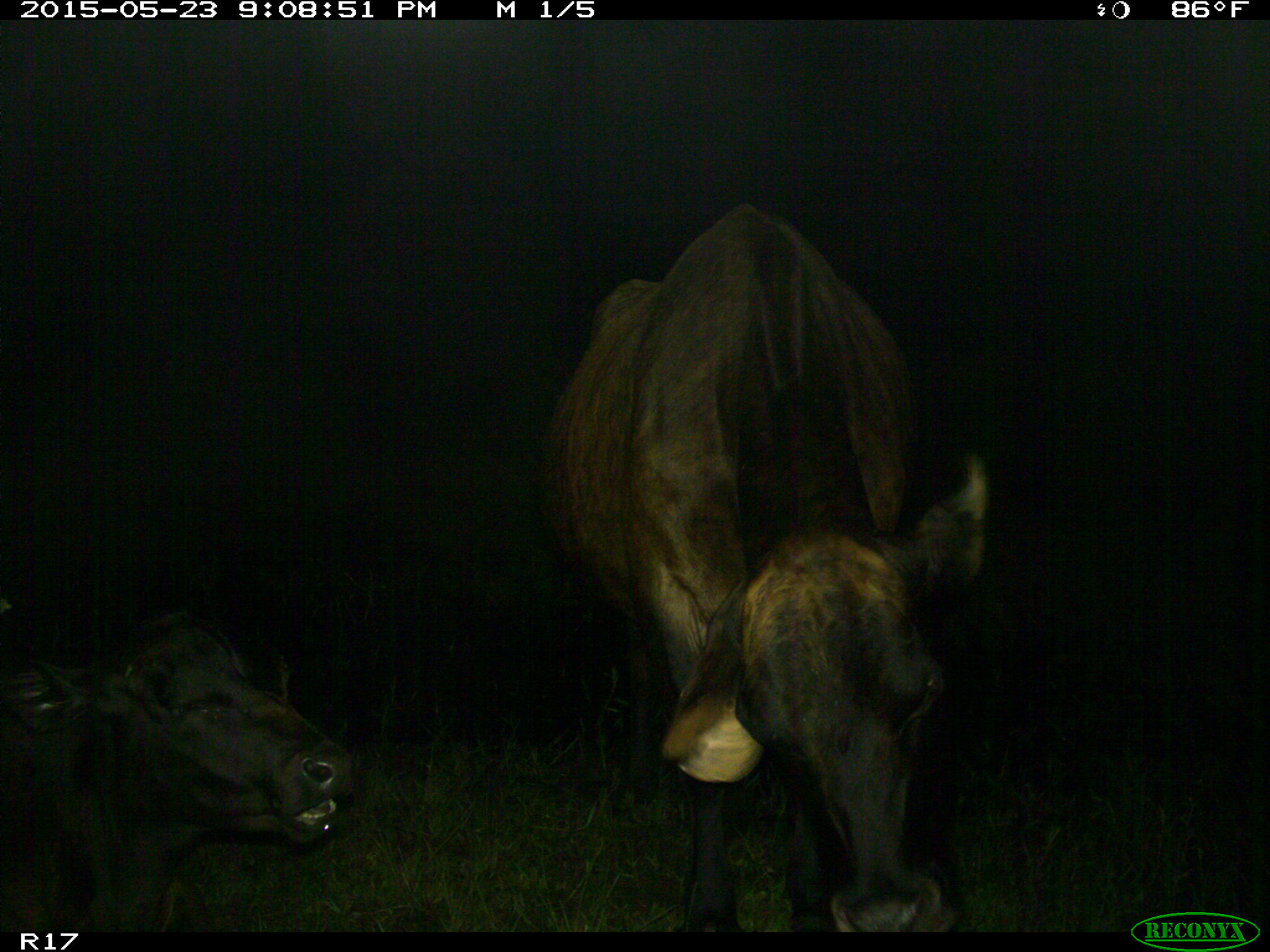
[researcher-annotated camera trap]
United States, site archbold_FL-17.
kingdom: Animalia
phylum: Chordata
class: Mammalia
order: Artiodactyla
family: Bovidae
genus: Bos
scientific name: Bos taurus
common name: domestic cow